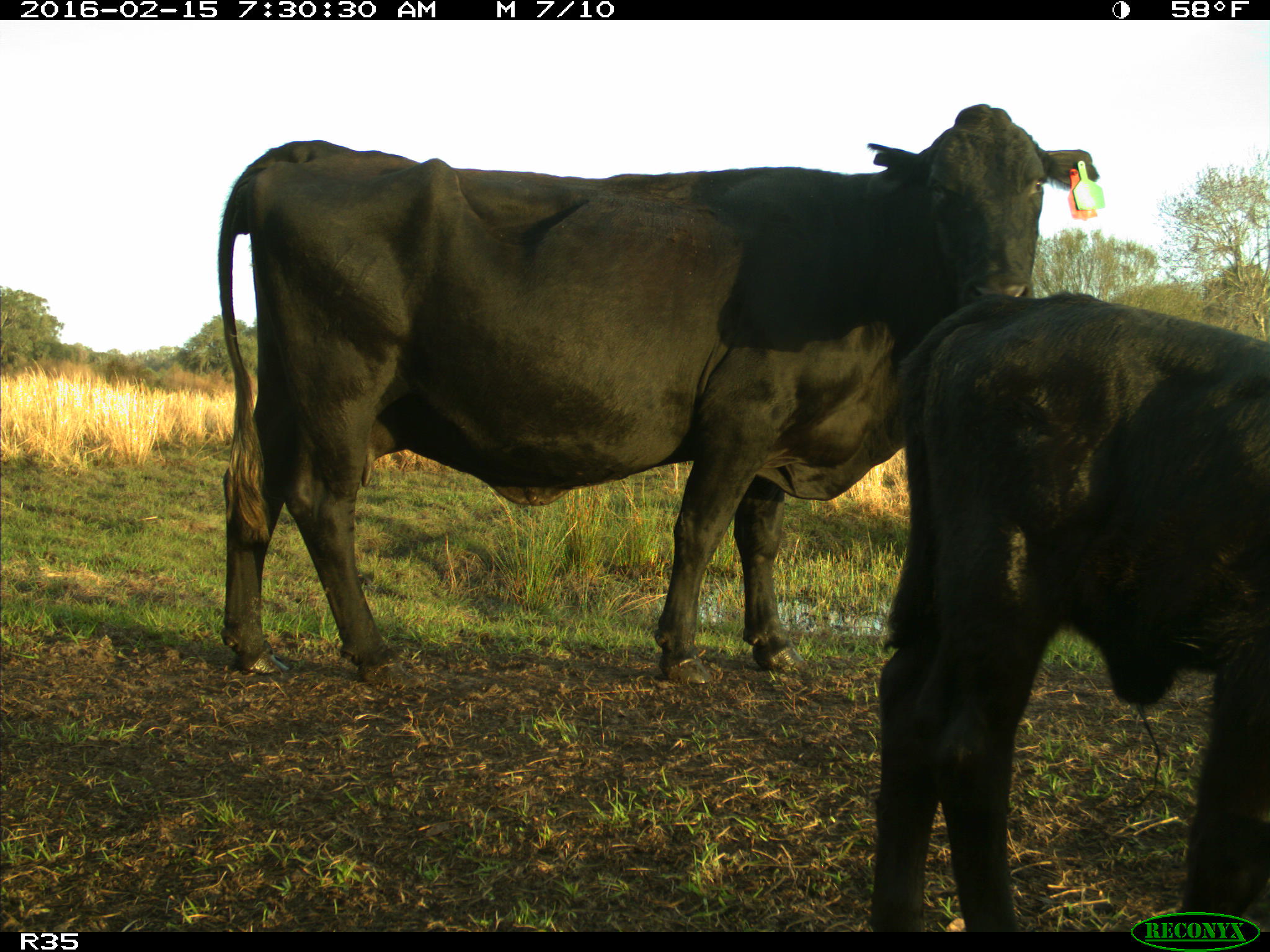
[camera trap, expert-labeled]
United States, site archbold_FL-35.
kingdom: Animalia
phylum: Chordata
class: Mammalia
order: Artiodactyla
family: Bovidae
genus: Bos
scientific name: Bos taurus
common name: domestic cow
Bos taurus (domestic cow).